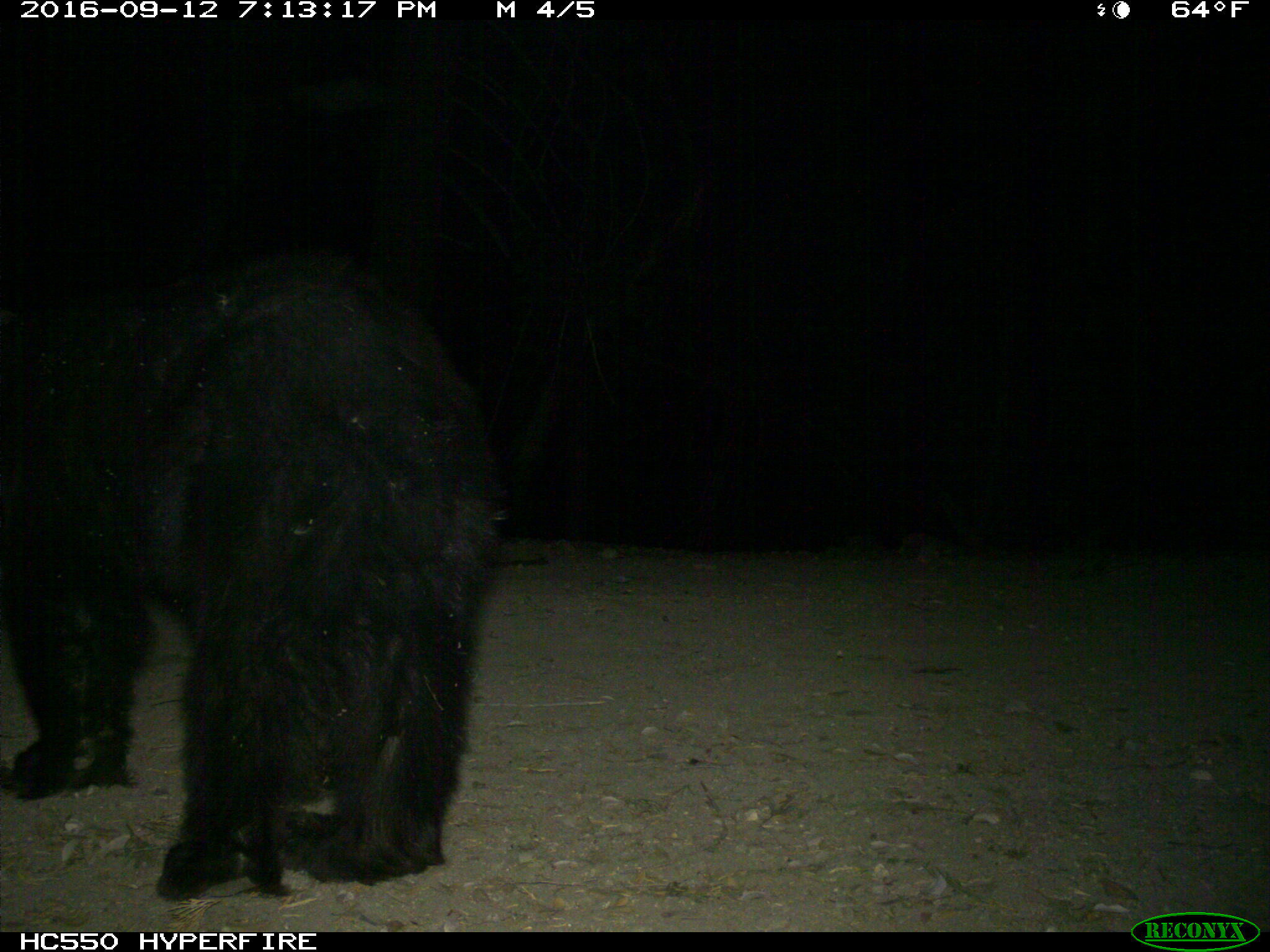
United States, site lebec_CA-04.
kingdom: Animalia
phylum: Chordata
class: Mammalia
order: Carnivora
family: Ursidae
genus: Ursus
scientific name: Ursus americanus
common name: american black bear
Ursus americanus (american black bear).